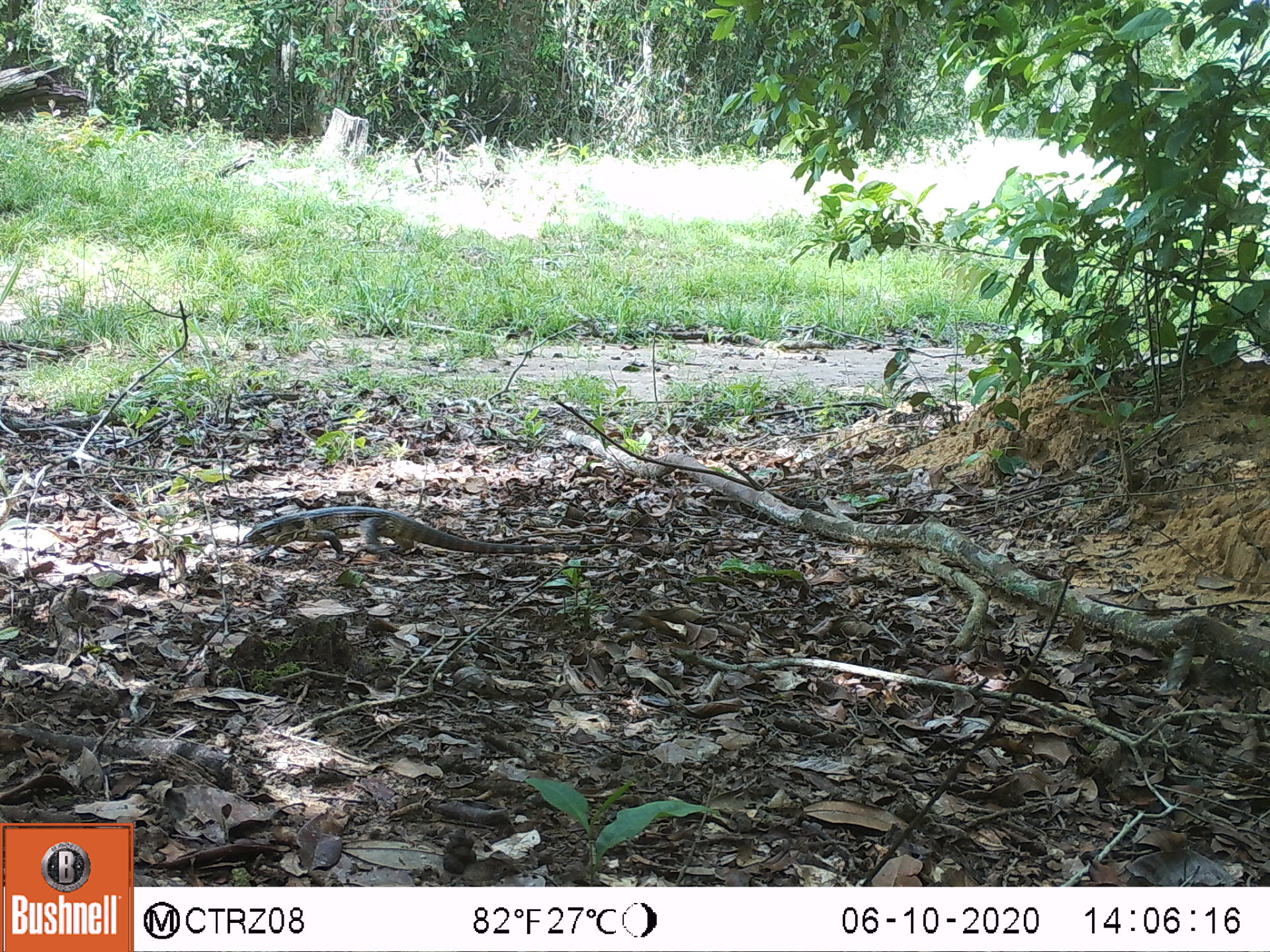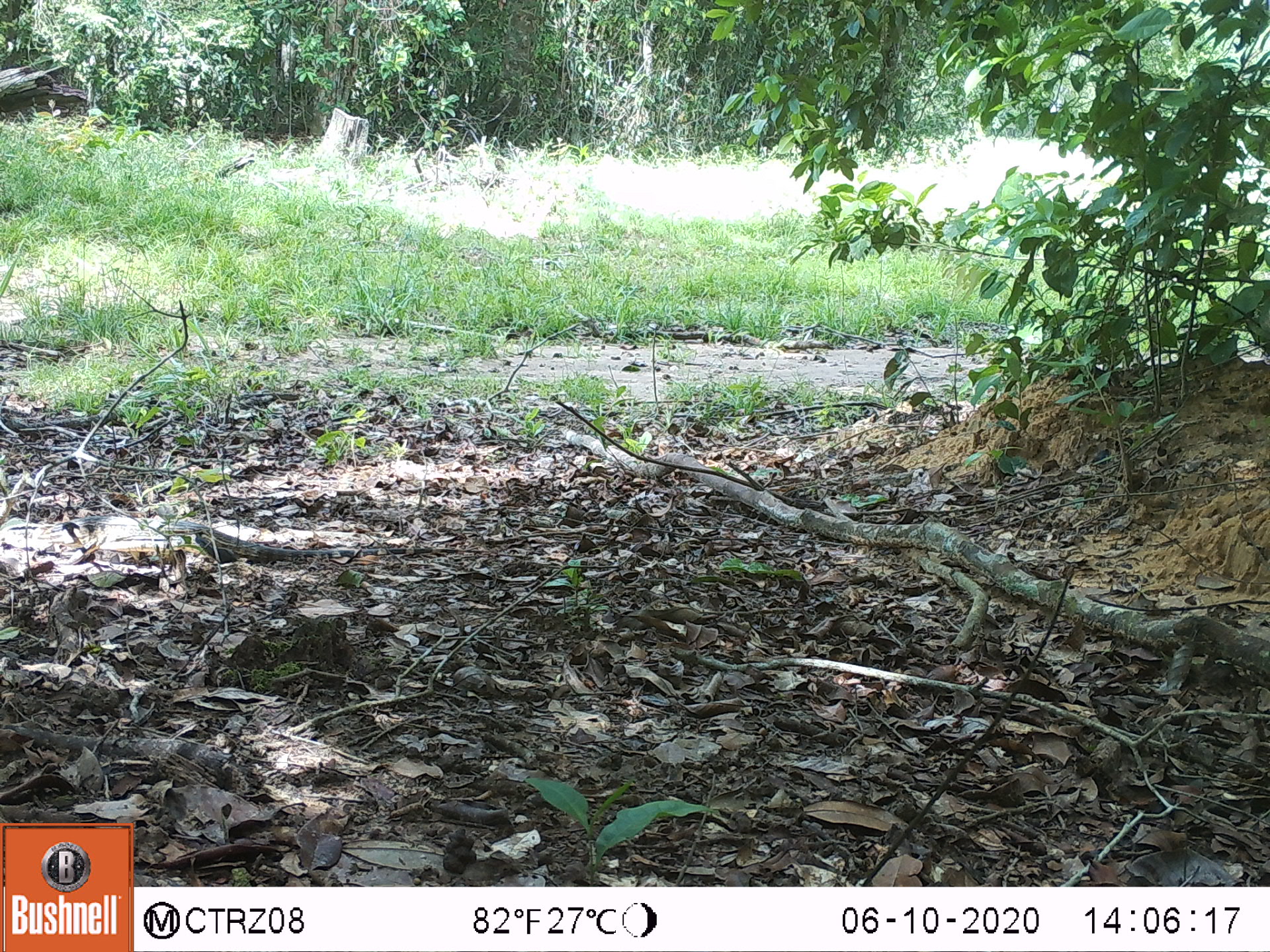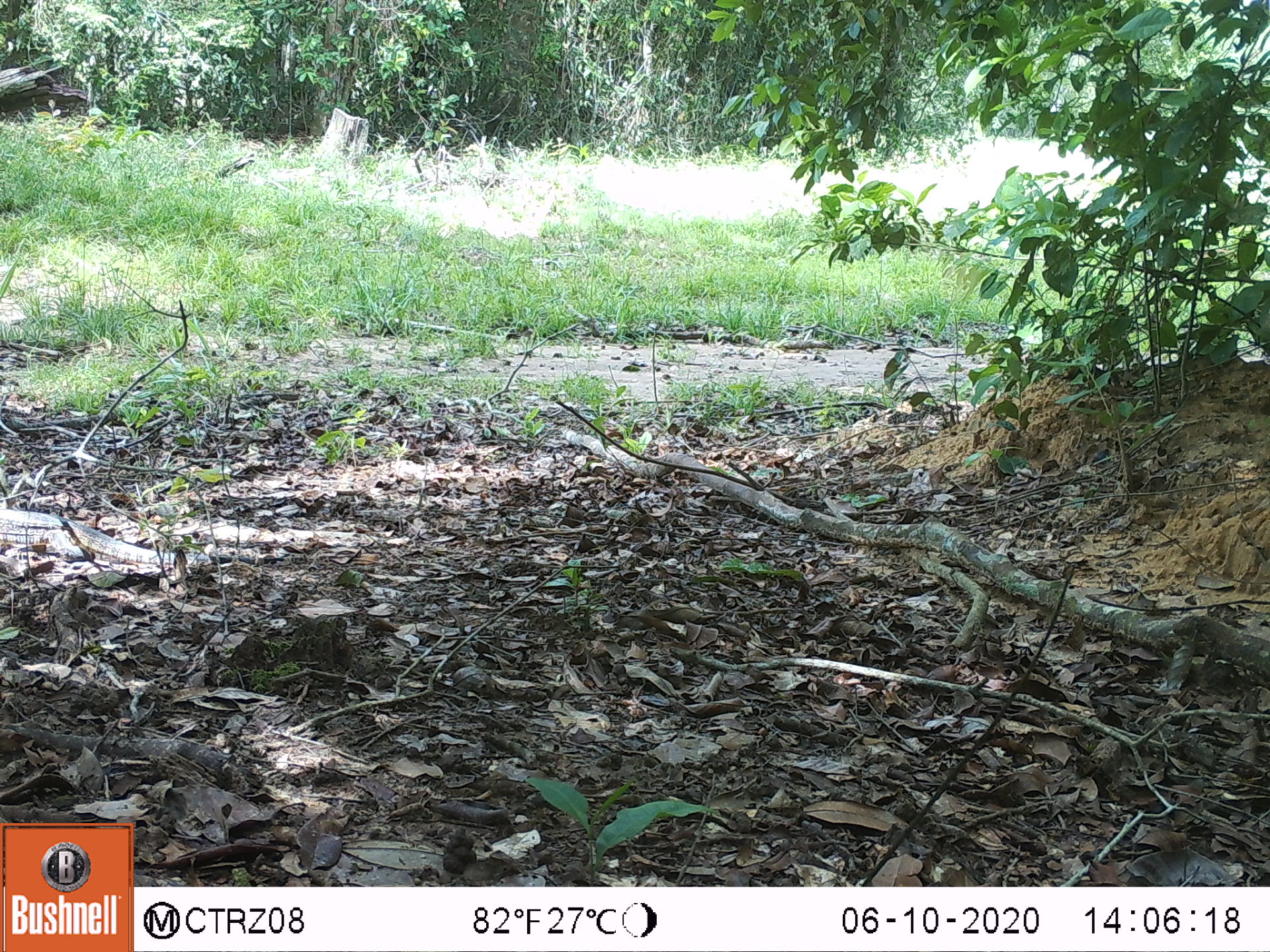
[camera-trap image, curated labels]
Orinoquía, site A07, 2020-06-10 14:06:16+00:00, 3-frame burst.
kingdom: Animalia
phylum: Chordata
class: Reptilia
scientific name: Reptilia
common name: reptile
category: unknown reptile